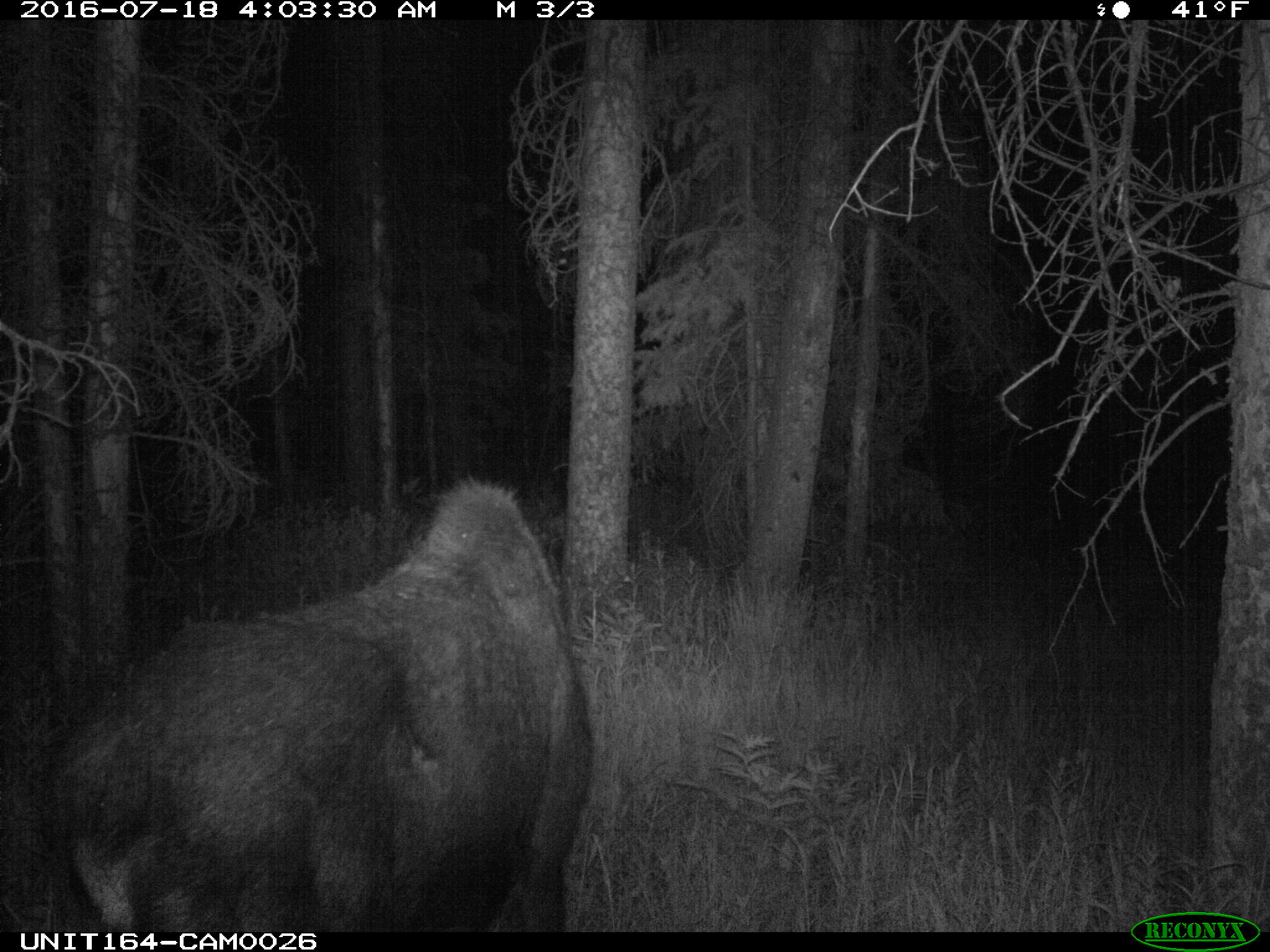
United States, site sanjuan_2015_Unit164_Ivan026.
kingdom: Animalia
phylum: Chordata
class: Mammalia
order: Artiodactyla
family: Cervidae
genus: Alces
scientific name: Alces alces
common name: moose